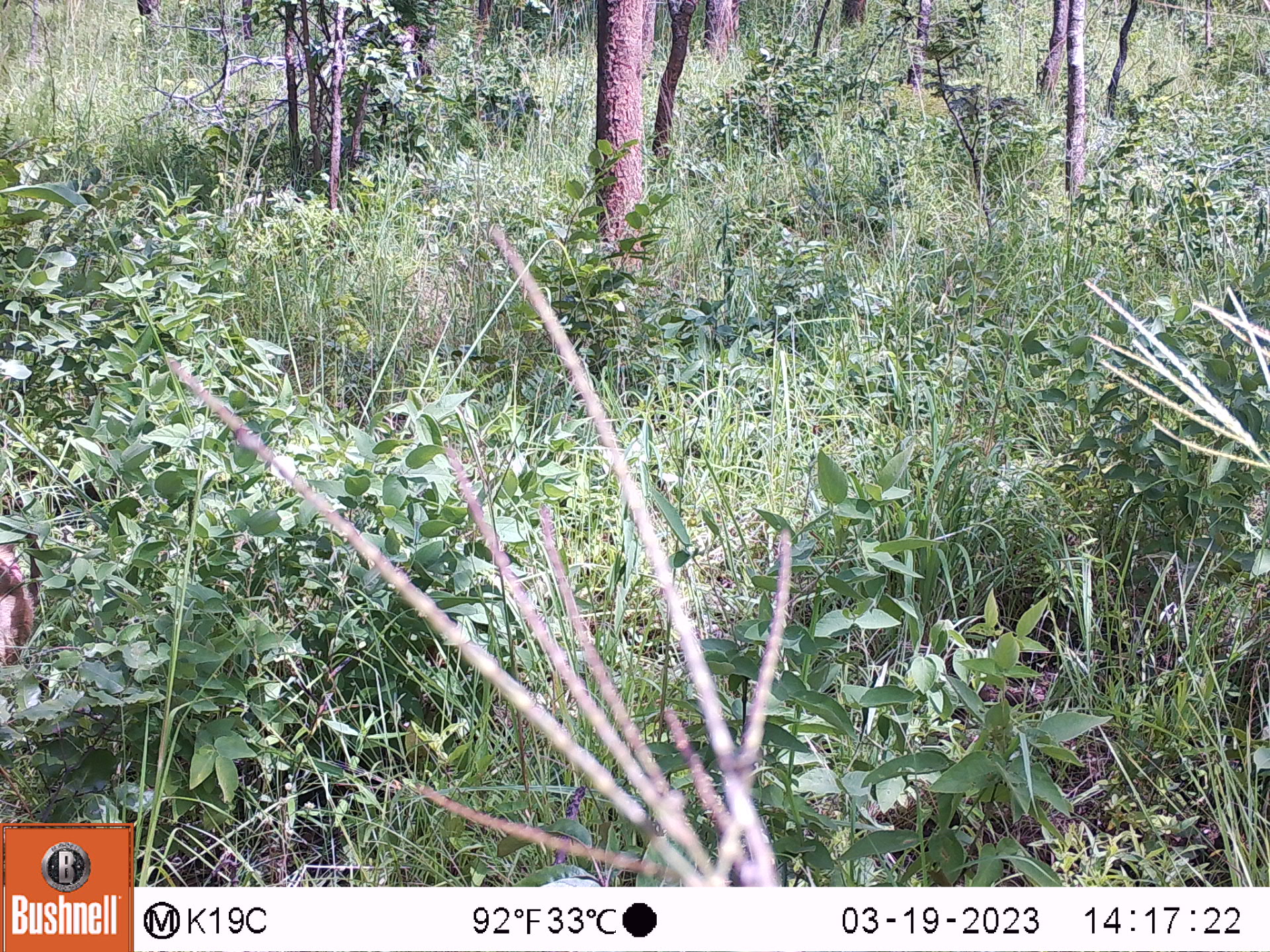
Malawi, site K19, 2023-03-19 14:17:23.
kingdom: Animalia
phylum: Chordata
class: Mammalia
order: Primates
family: Cercopithecidae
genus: Papio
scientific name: Papio cynocephalus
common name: yellow baboon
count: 1